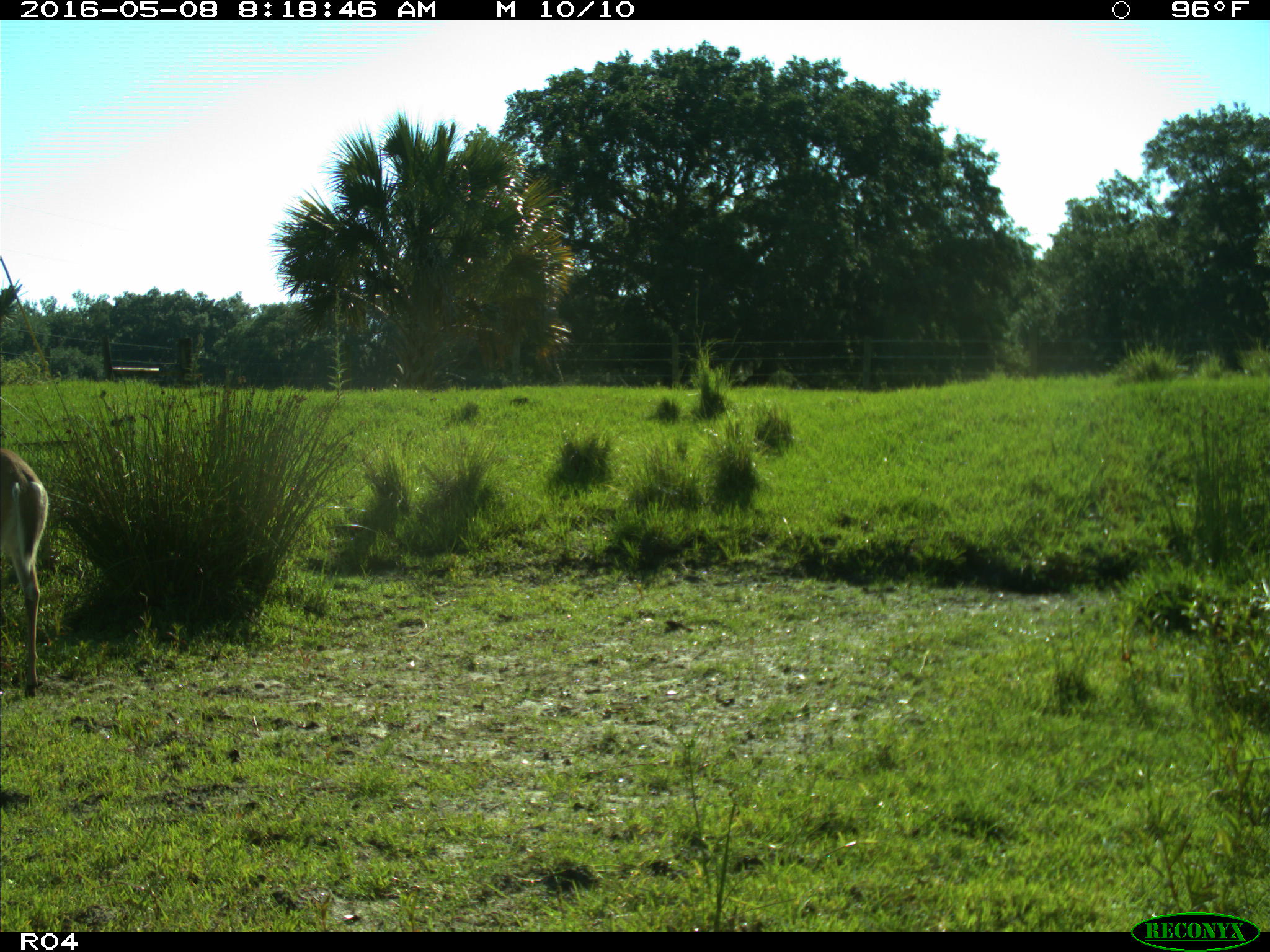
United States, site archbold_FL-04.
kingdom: Animalia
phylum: Chordata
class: Mammalia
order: Artiodactyla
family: Cervidae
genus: Odocoileus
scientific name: Odocoileus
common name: deer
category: unidentified deer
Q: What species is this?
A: Unidentified deer (deer) (Odocoileus).